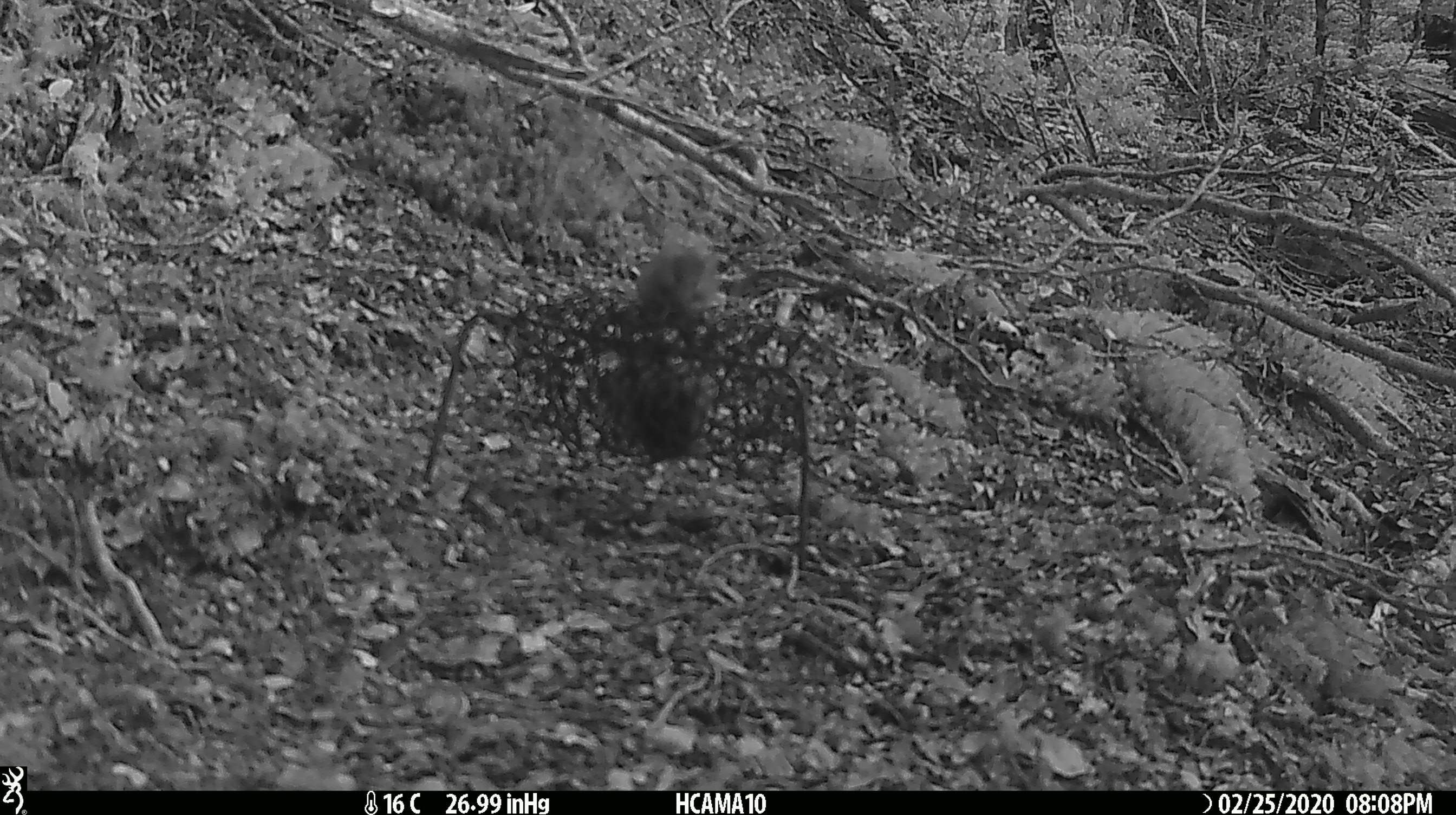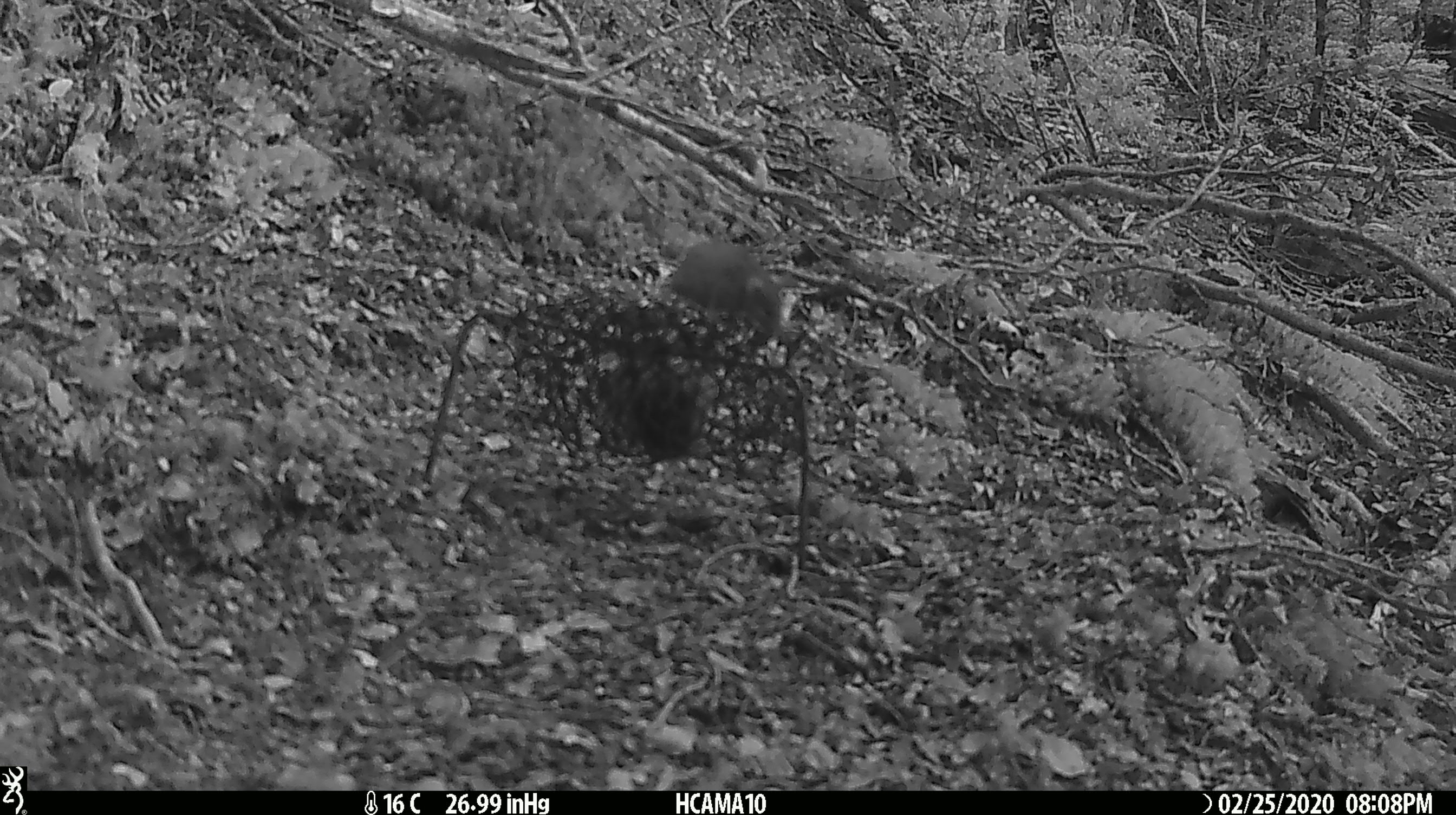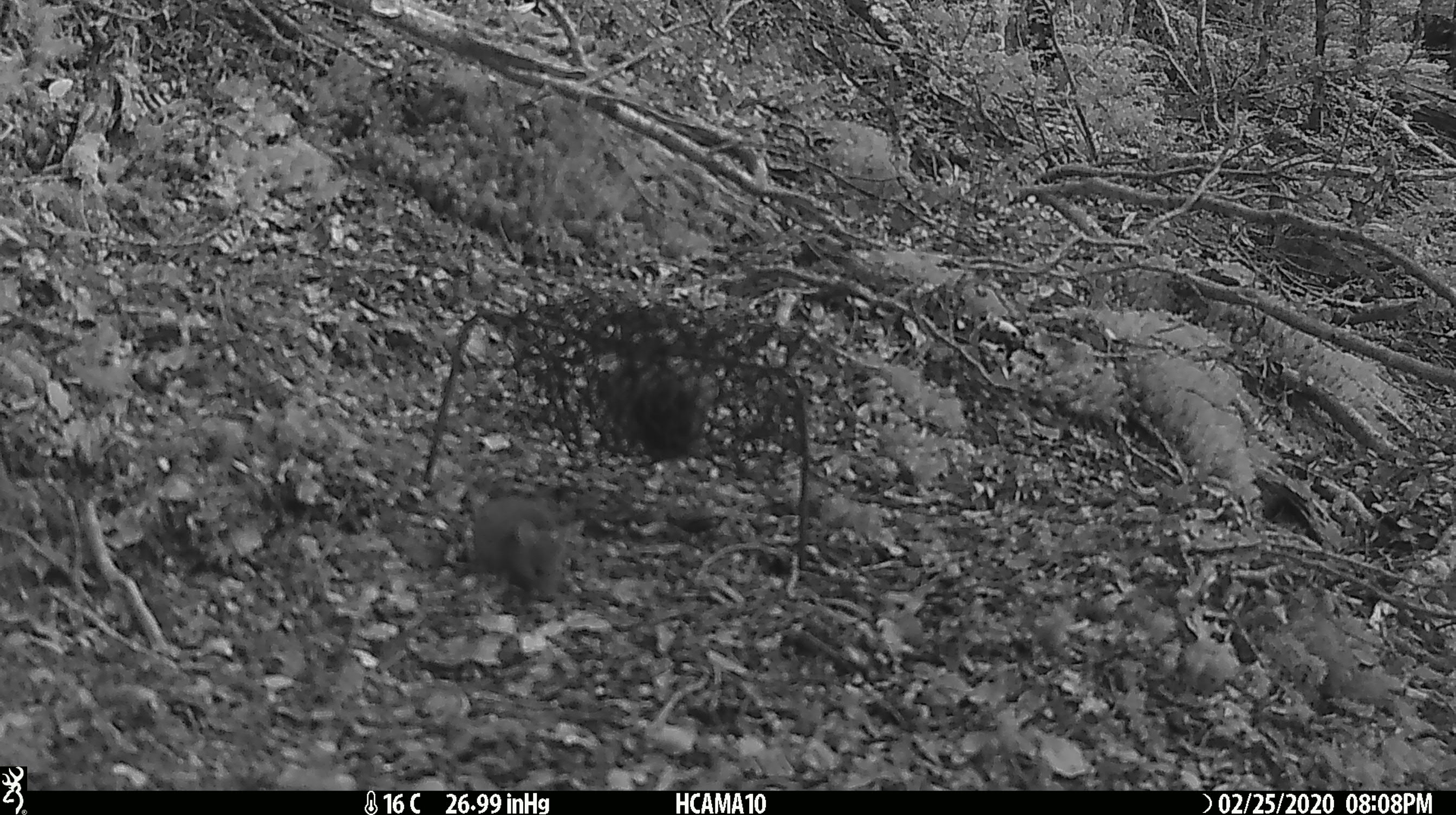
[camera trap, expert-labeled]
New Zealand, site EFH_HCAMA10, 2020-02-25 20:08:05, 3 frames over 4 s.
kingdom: Animalia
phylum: Chordata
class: Mammalia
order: Rodentia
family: Muridae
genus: Mus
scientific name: Mus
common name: mouse